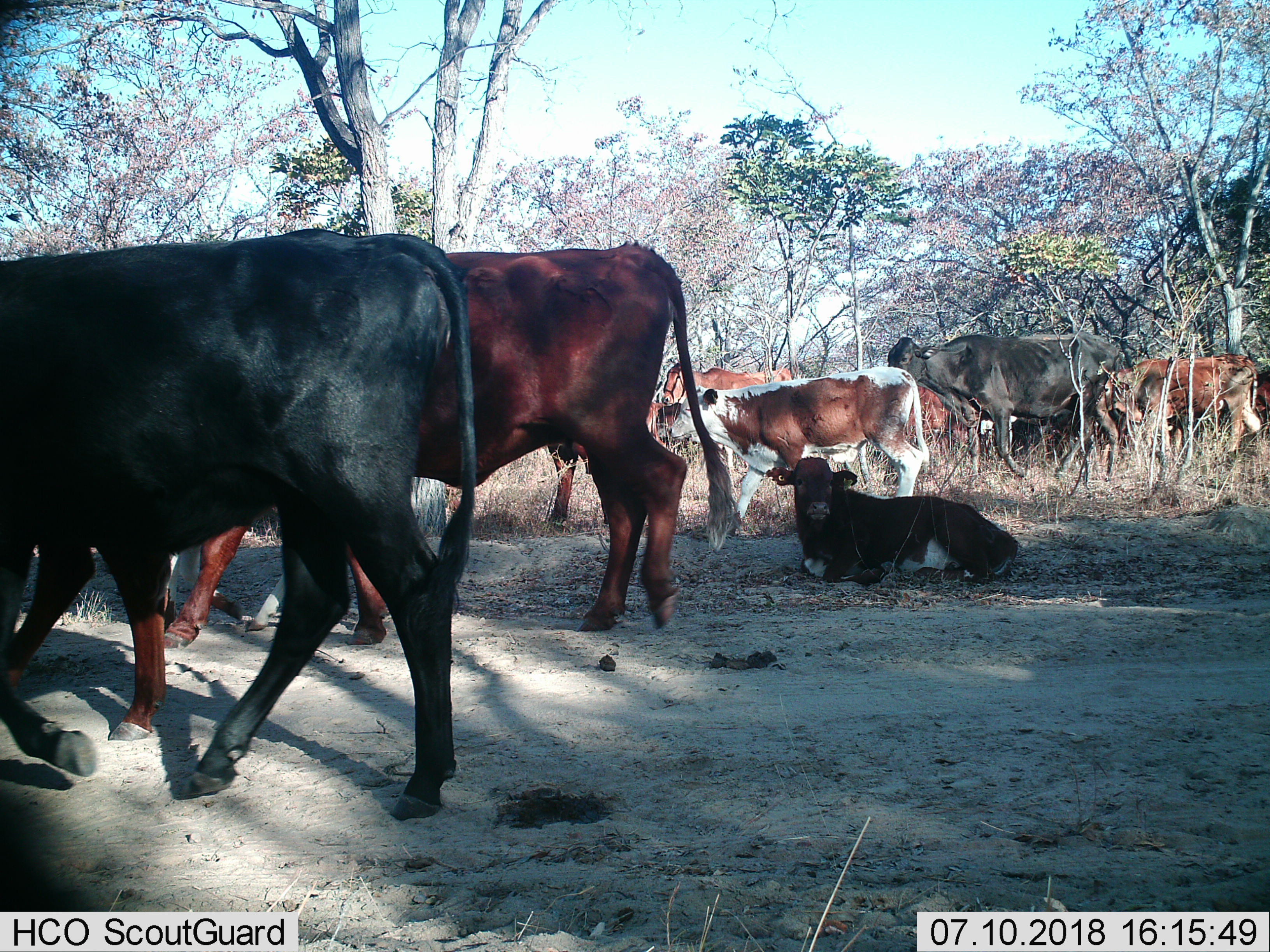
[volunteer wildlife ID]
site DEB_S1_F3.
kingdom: Animalia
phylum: Chordata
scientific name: Vertebrata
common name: domestic animal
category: domesticanimal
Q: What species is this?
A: Domesticanimal (domestic animal) (Vertebrata).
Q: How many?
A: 11-50.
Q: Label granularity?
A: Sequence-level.